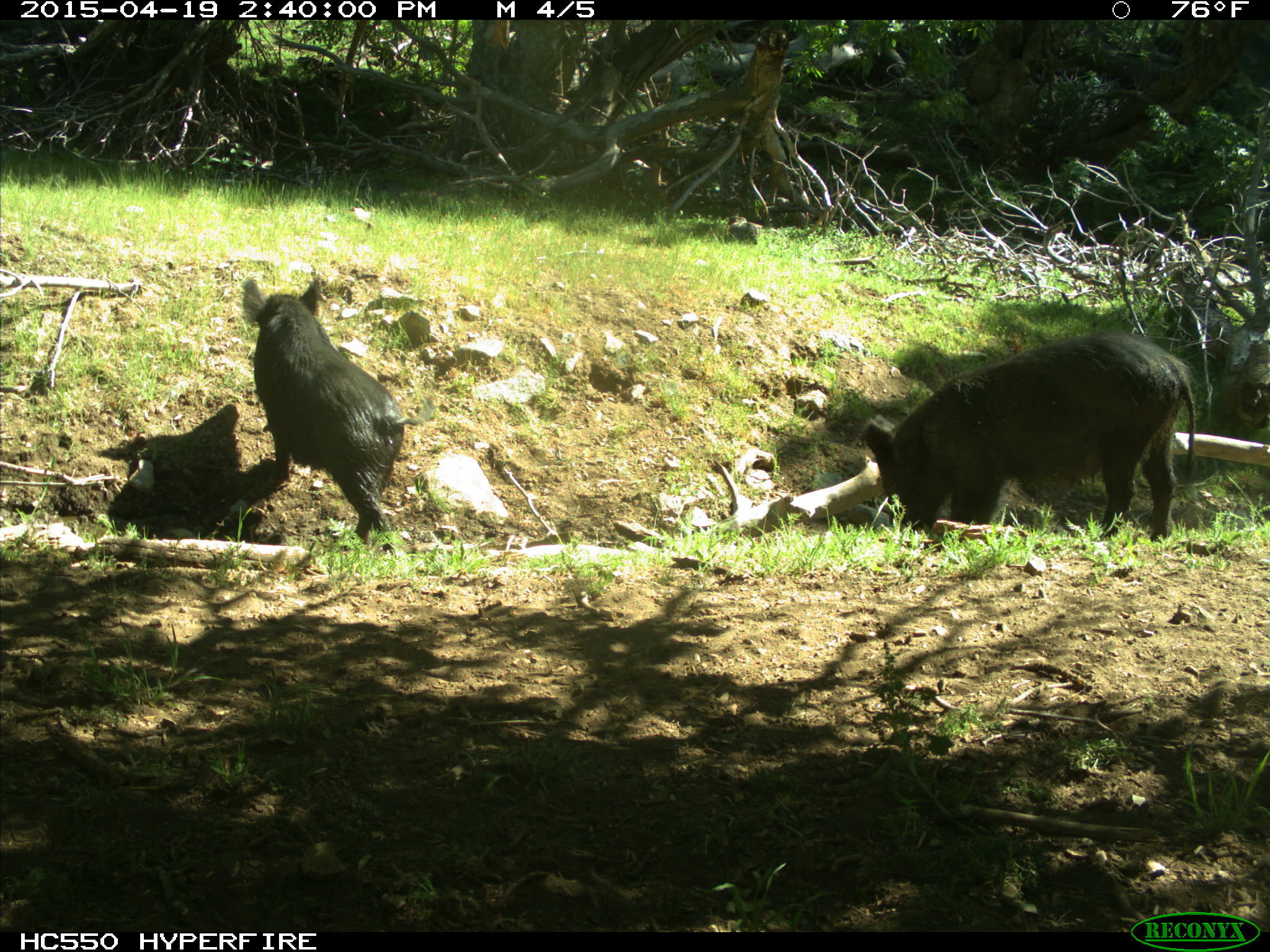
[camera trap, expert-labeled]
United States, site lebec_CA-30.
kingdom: Animalia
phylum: Chordata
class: Mammalia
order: Artiodactyla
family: Suidae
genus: Sus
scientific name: Sus scrofa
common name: wild boar